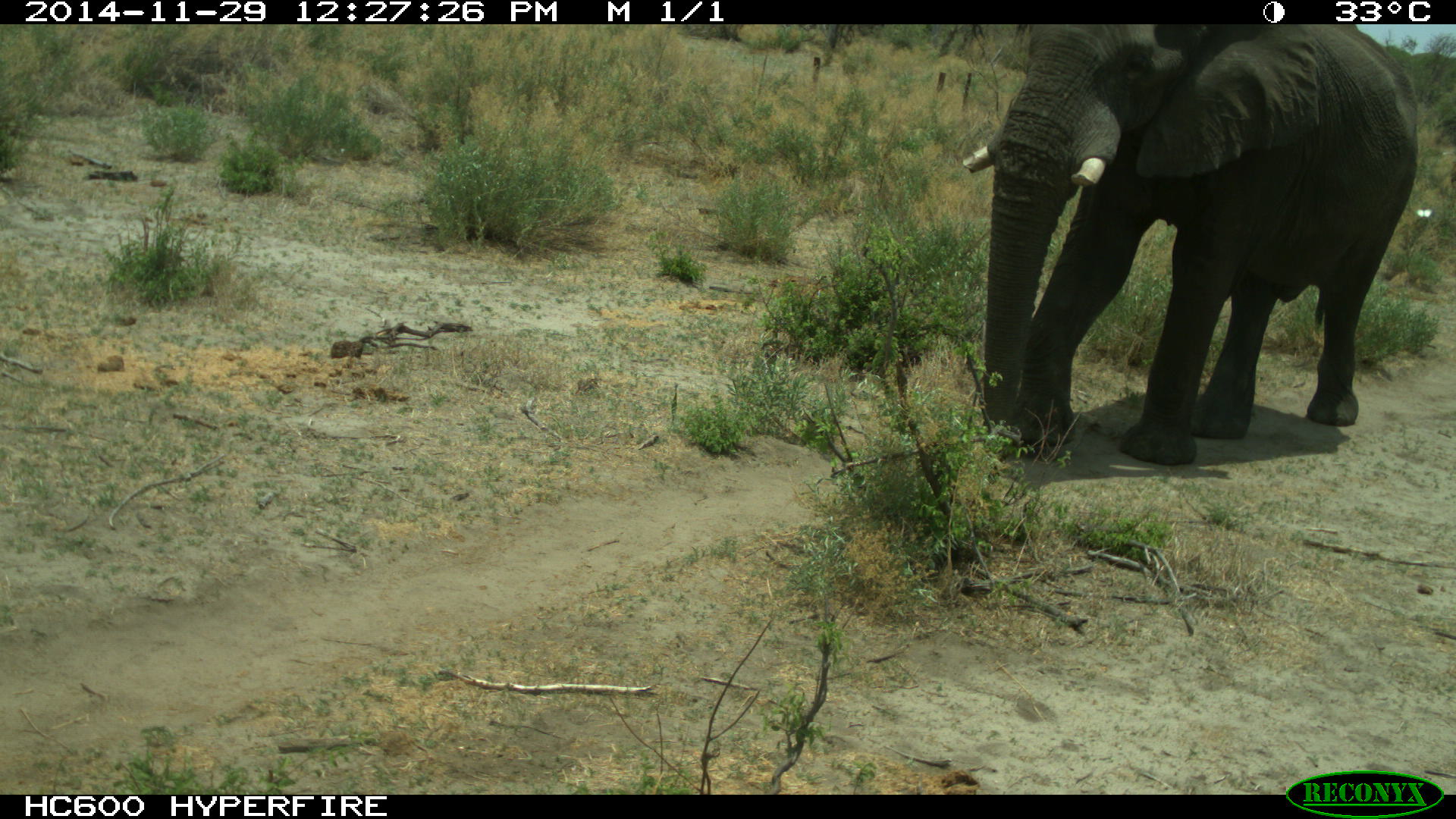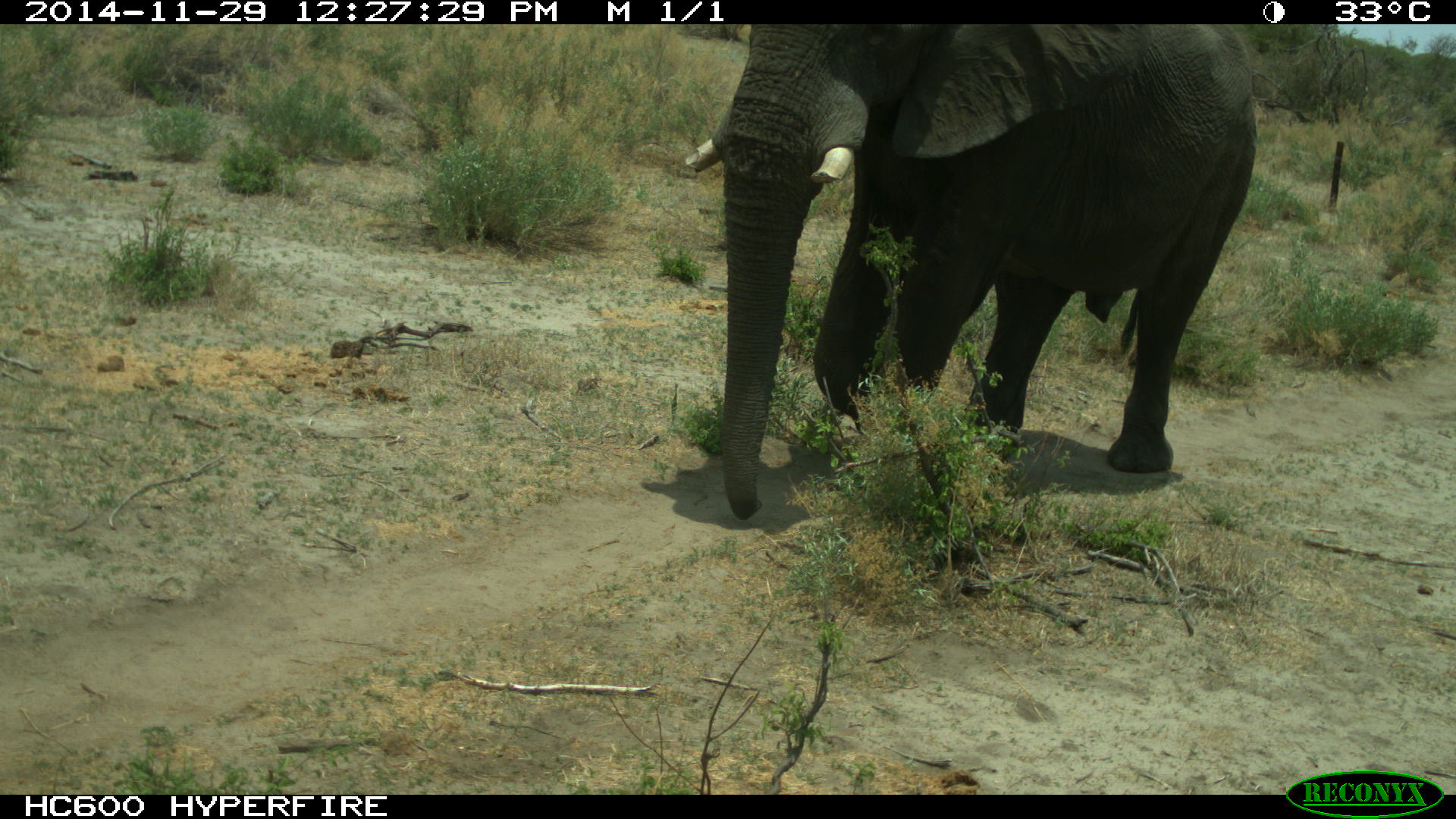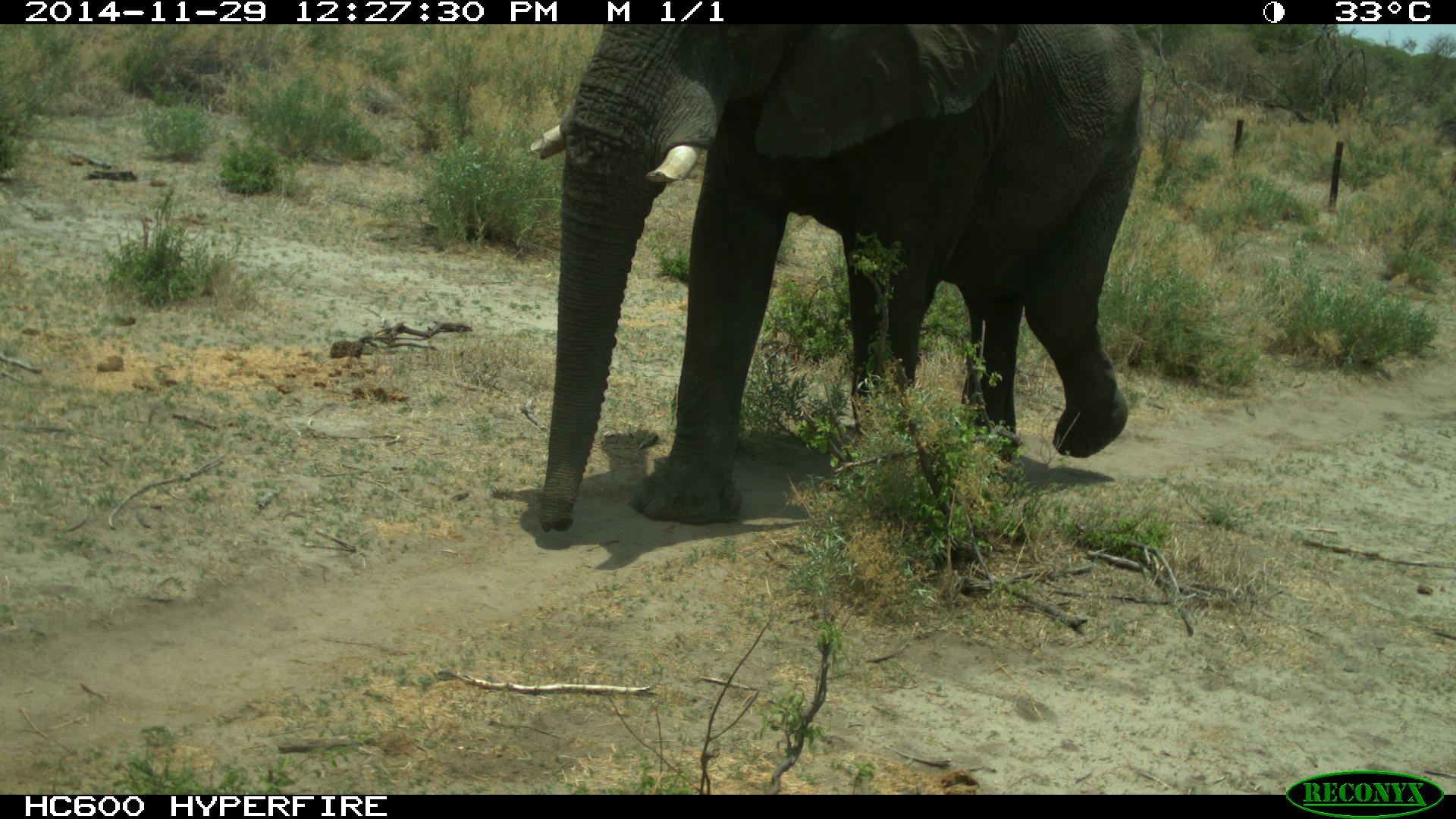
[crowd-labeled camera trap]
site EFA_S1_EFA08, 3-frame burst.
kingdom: Animalia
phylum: Chordata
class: Mammalia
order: Proboscidea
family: Elephantidae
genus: Loxodonta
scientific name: Loxodonta africana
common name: african bush elephant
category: elephant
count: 1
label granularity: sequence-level